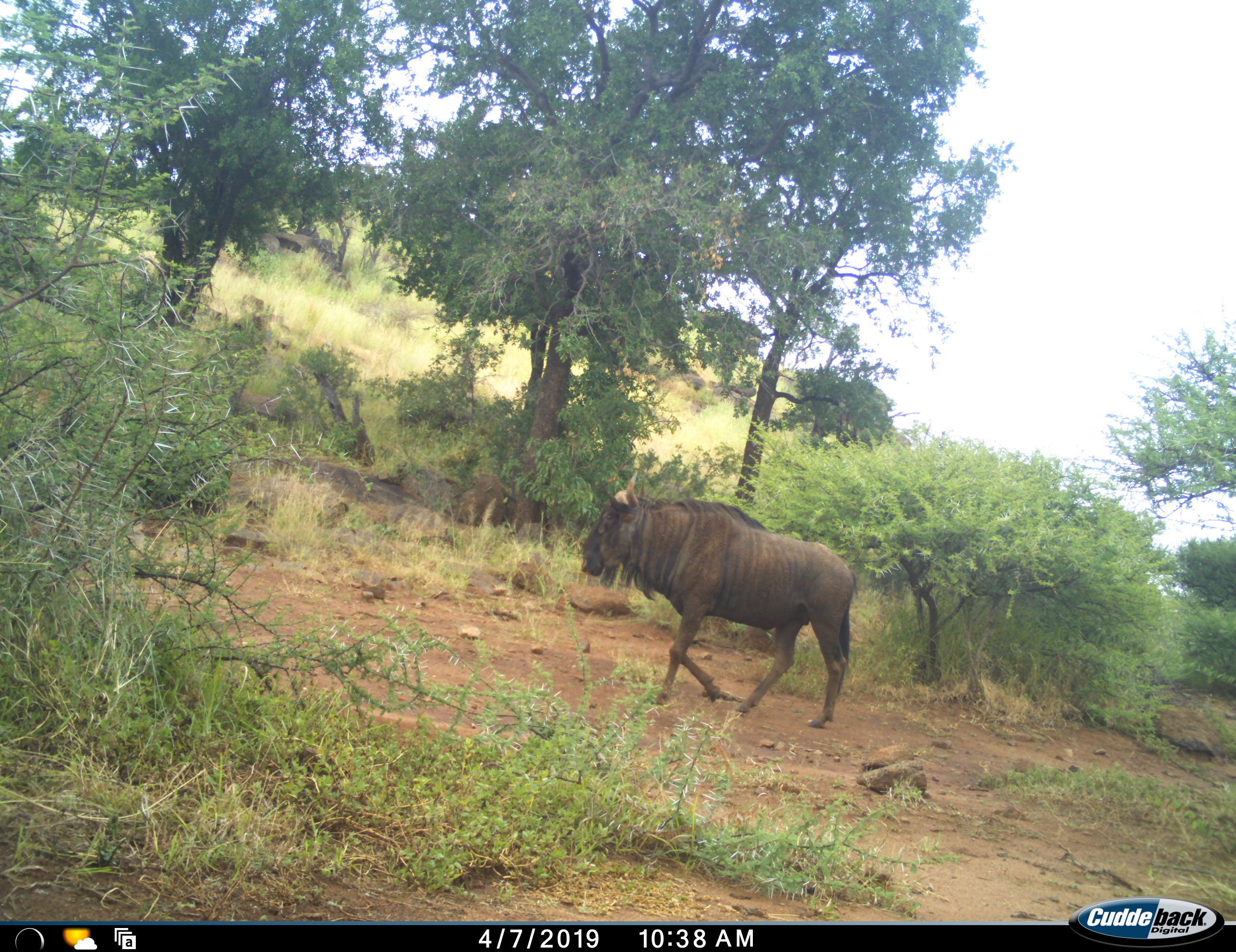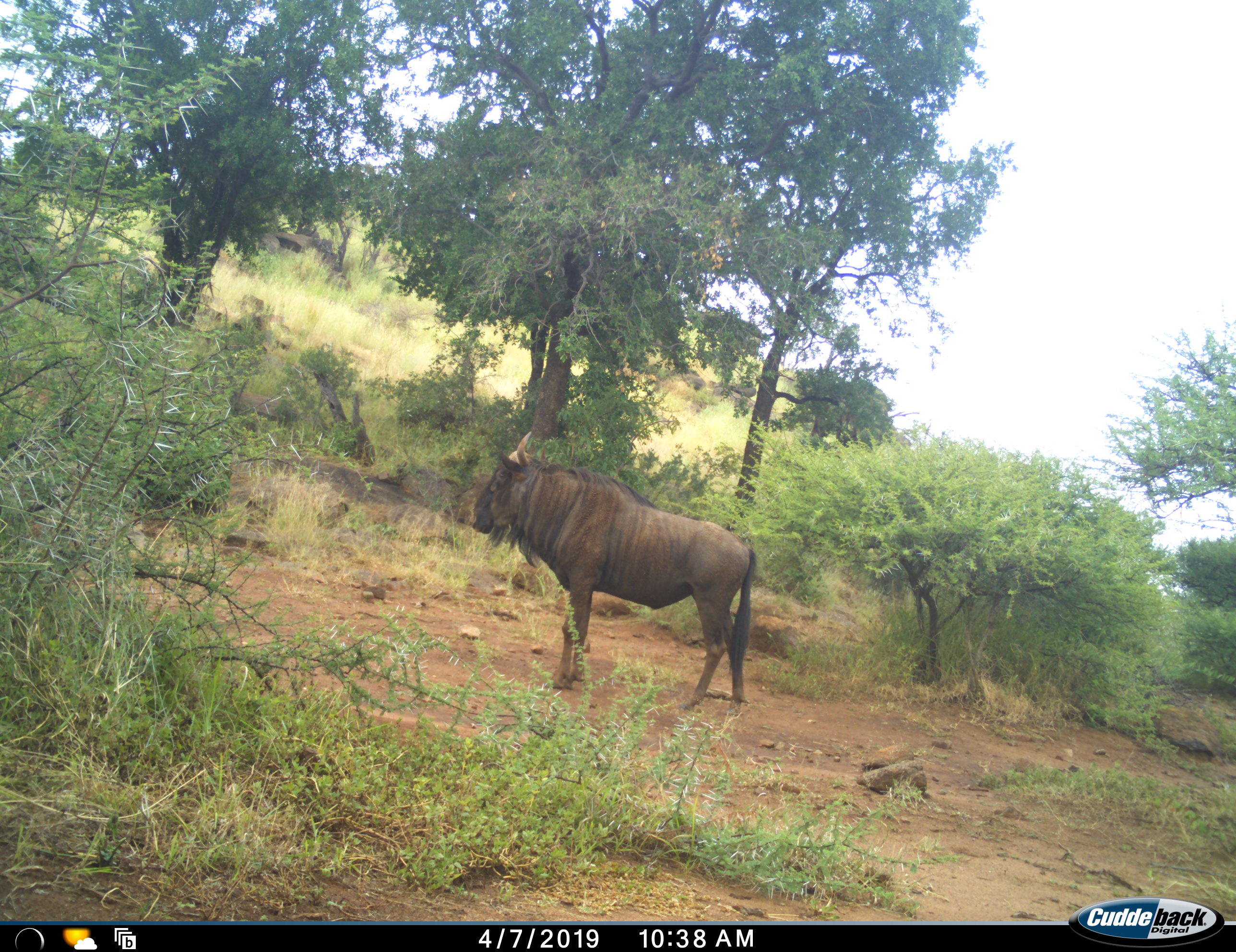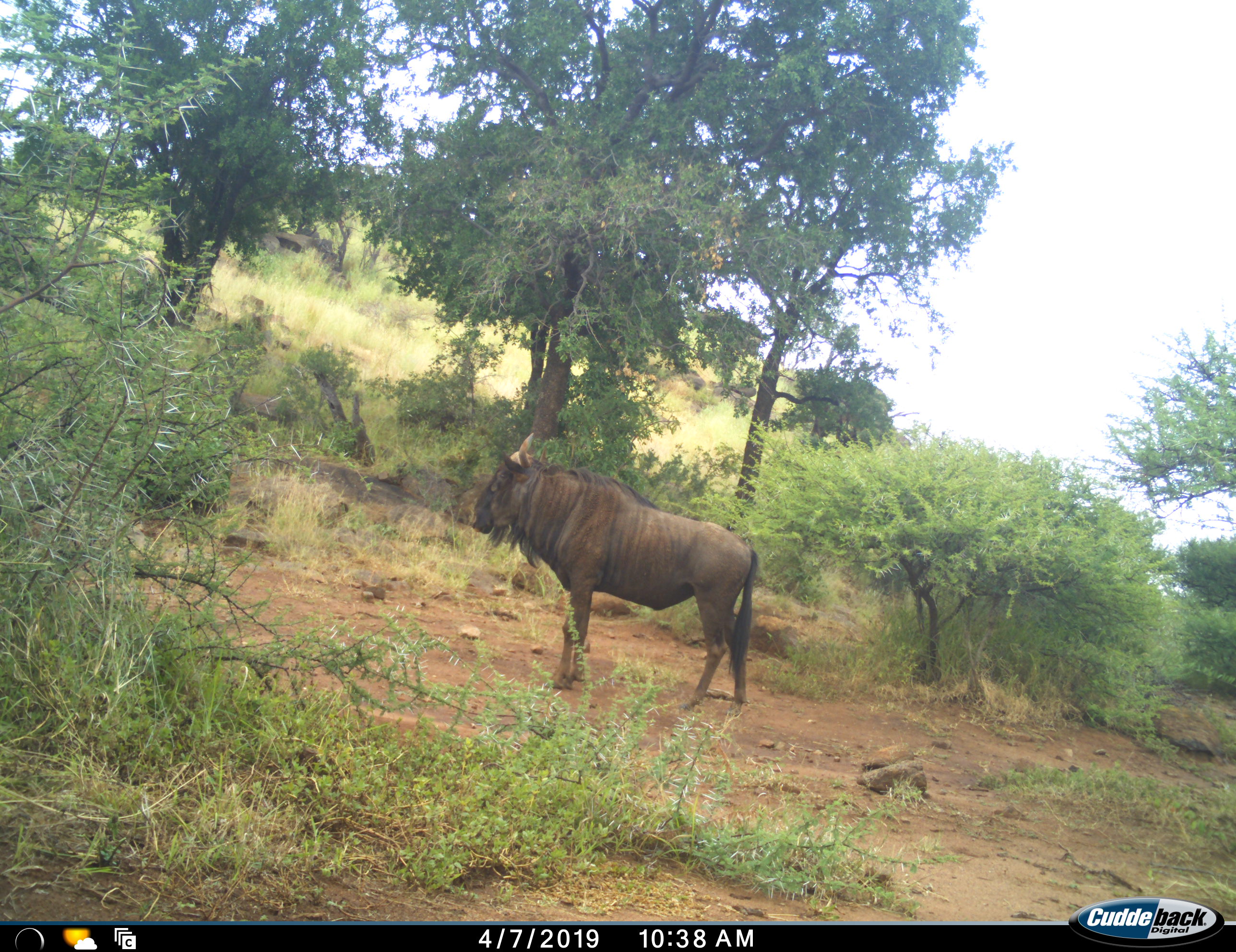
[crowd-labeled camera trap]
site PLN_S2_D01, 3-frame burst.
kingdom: Animalia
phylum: Chordata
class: Mammalia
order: Artiodactyla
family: Bovidae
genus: Connochaetes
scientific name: Connochaetes taurinus taurinus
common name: blue wildebeest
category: wildebeestblue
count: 1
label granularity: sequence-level